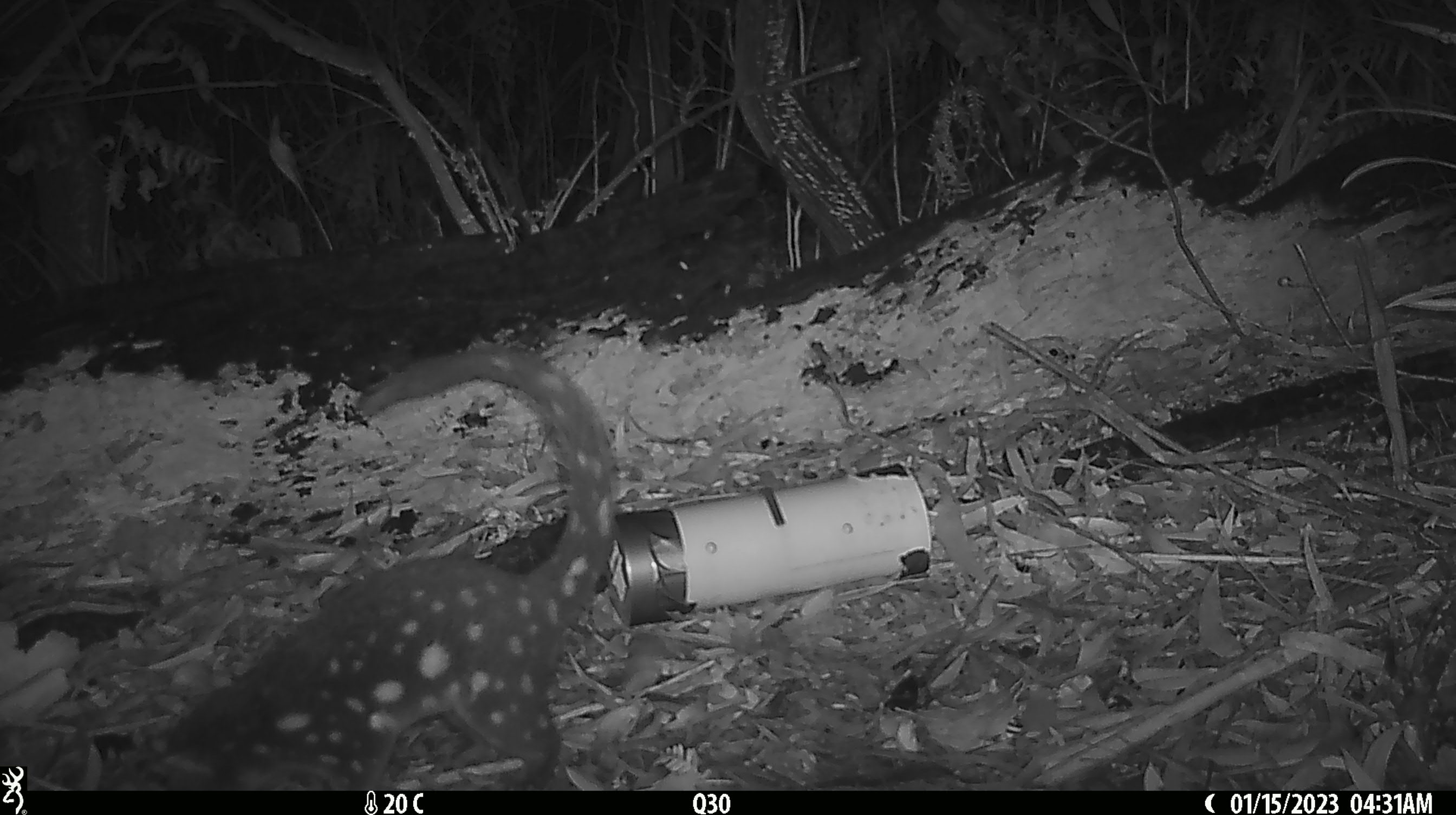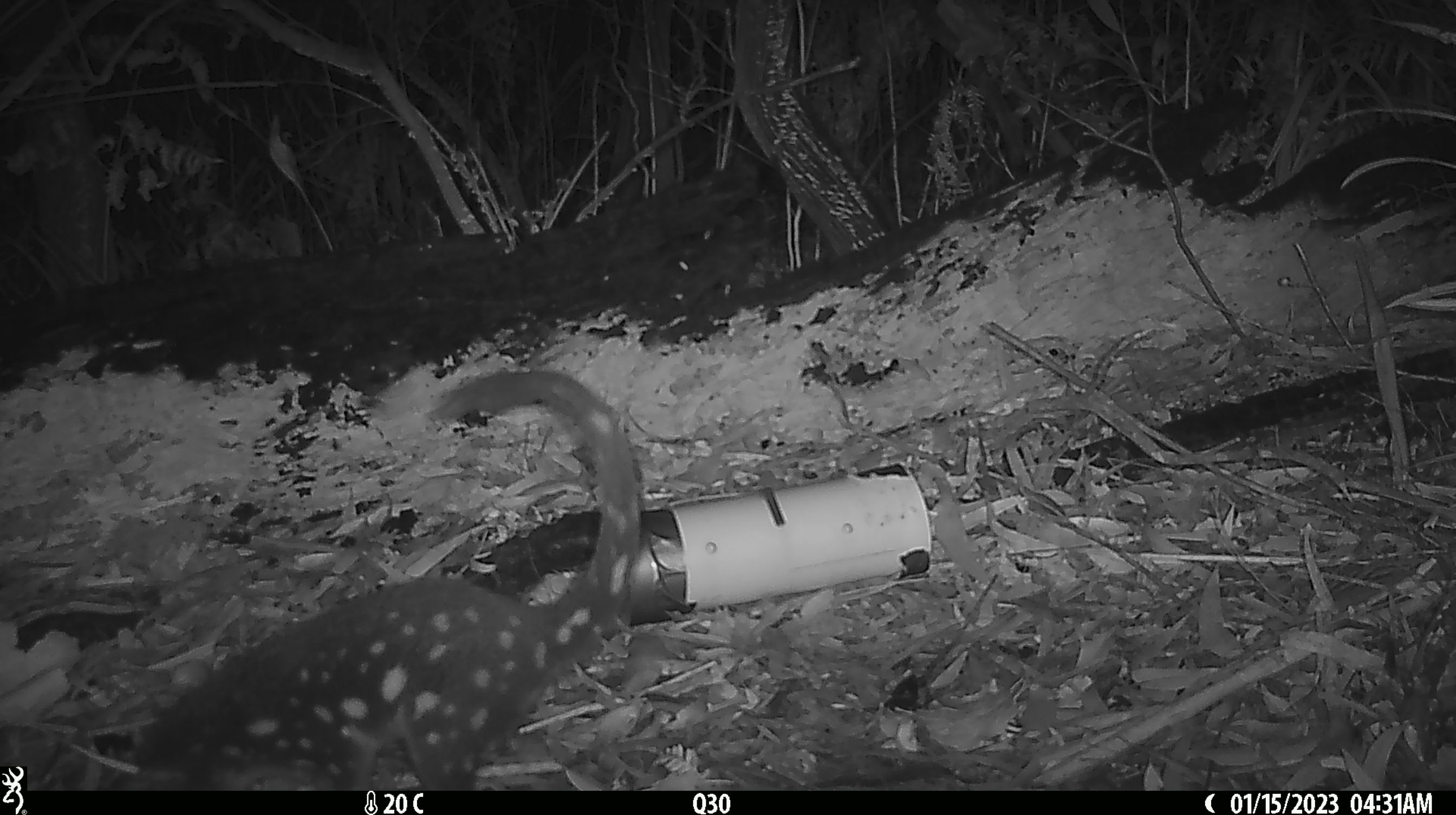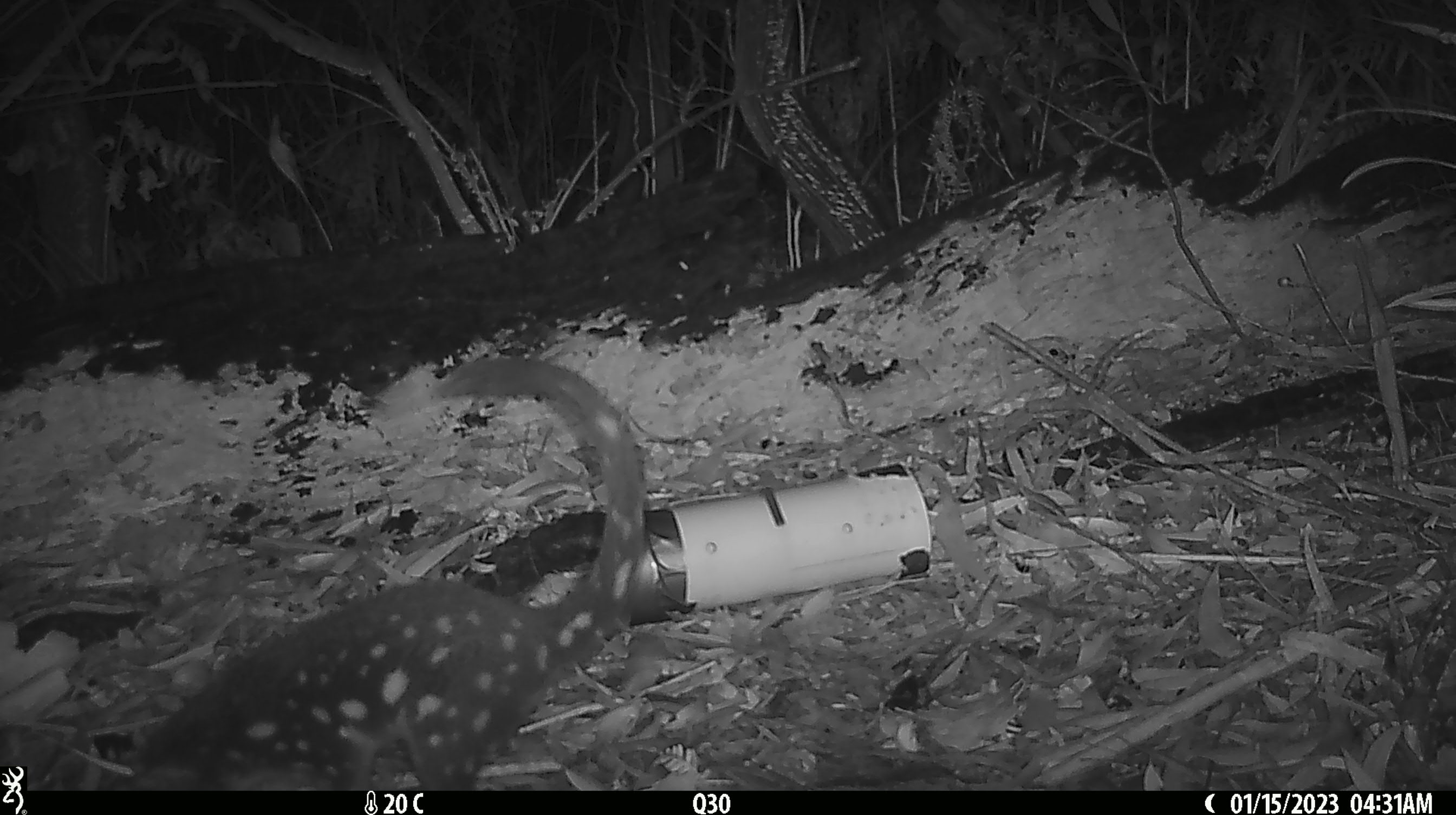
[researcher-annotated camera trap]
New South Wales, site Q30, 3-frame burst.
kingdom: Animalia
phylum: Chordata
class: Mammalia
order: Dasyuromorphia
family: Dasyuridae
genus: Dasyurus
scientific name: Dasyurus maculatus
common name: spotted-tailed quoll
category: quoll